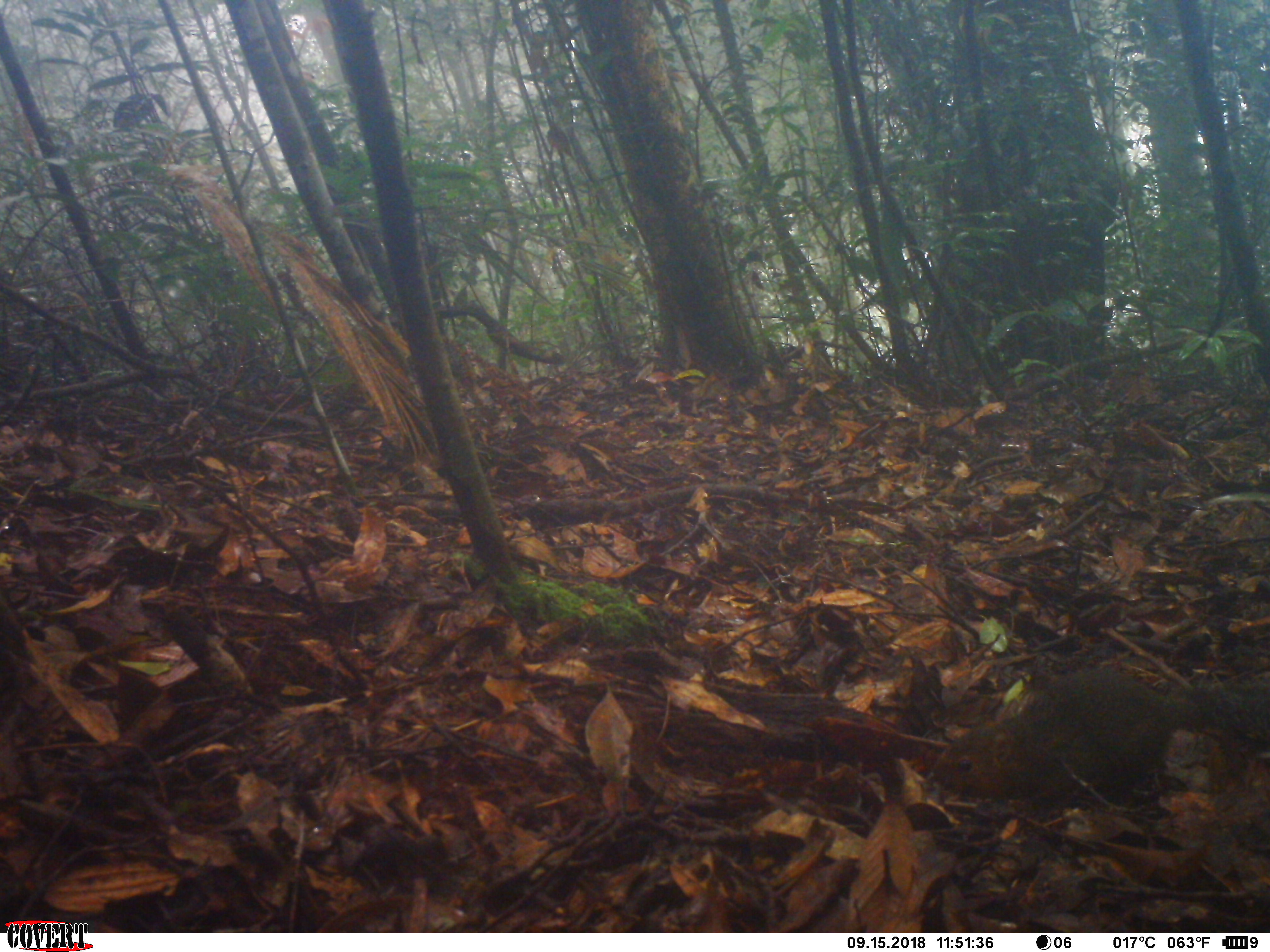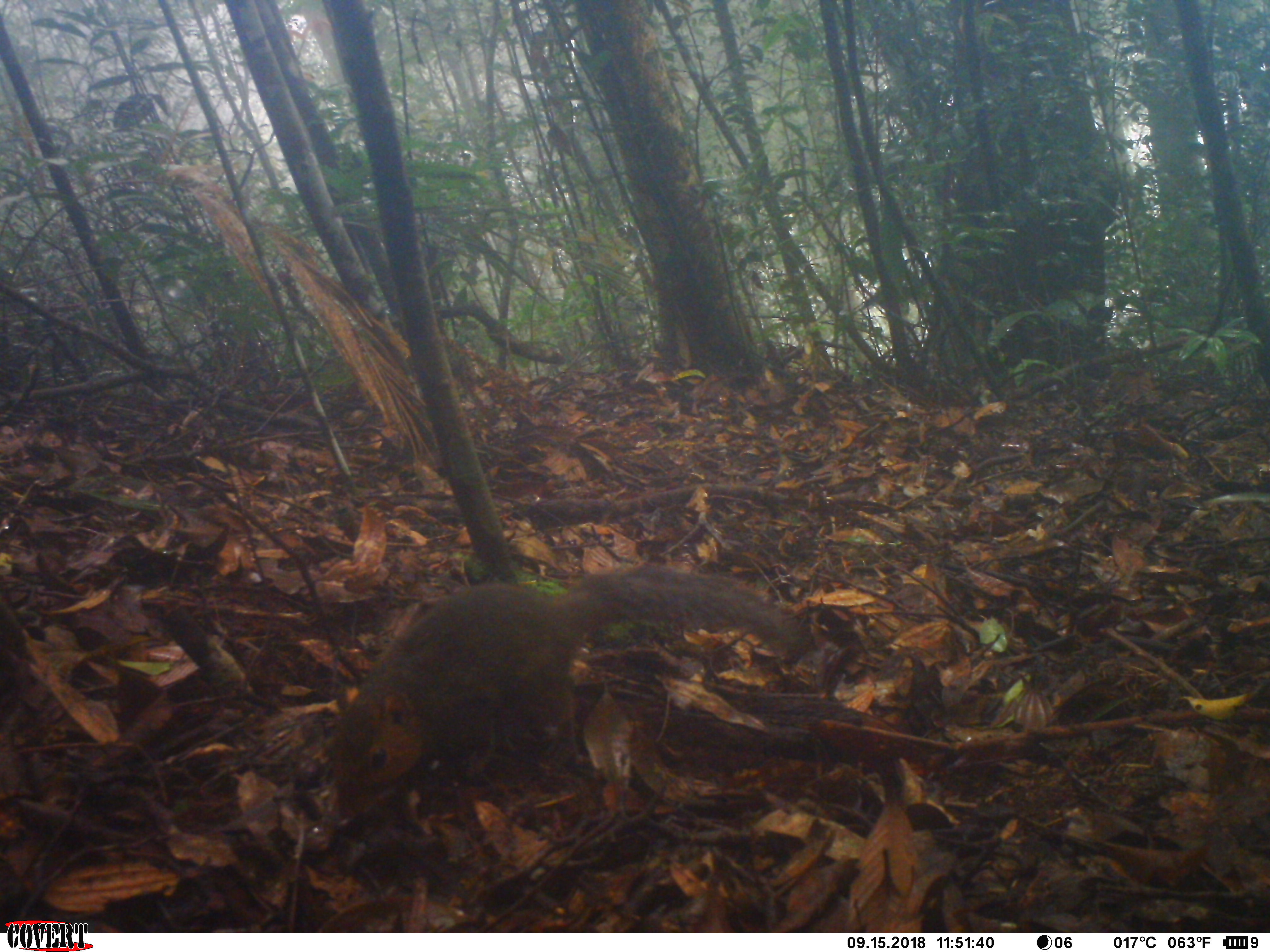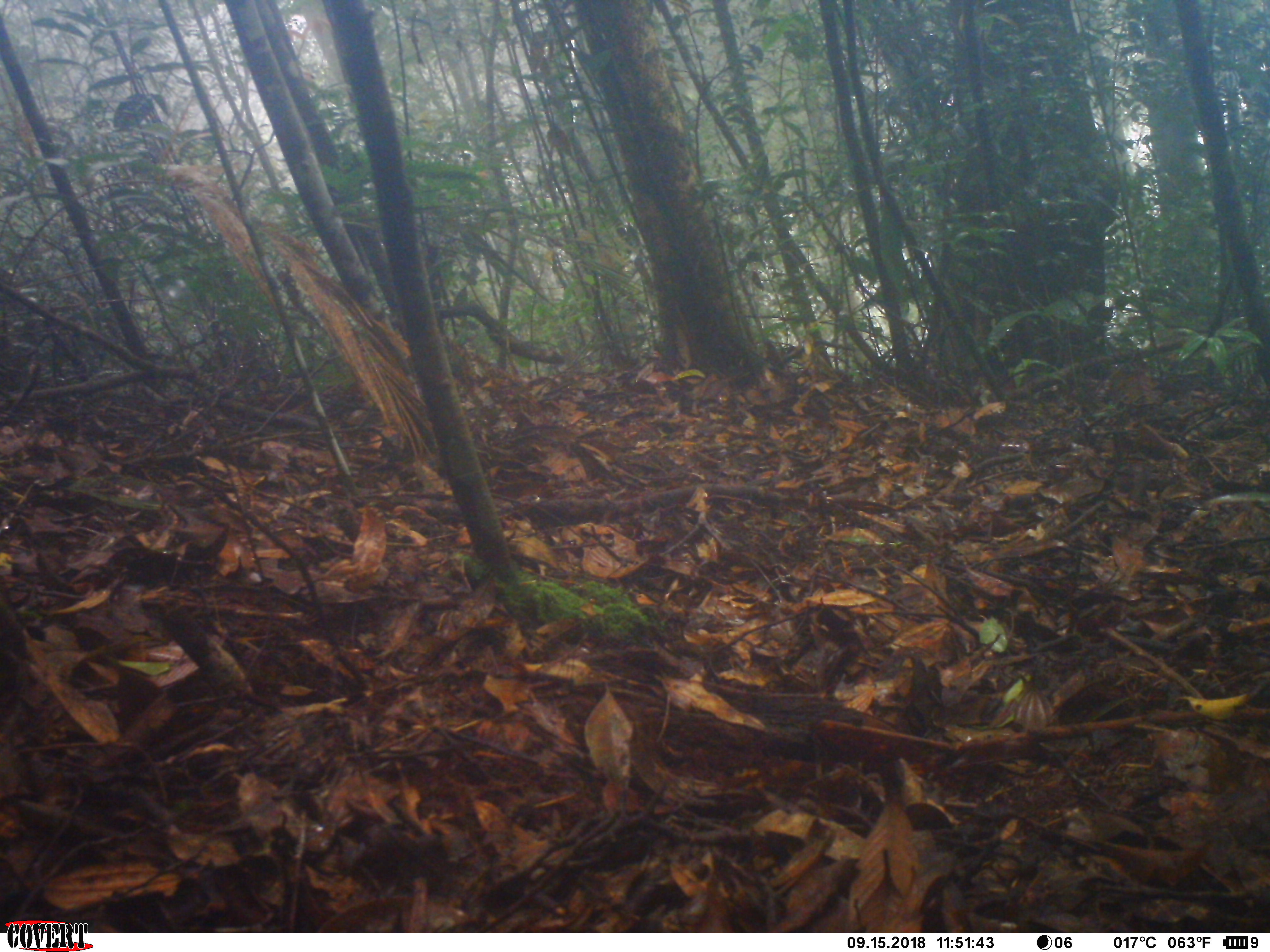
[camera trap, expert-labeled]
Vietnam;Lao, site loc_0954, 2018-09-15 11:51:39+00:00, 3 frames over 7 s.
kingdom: Animalia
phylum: Chordata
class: Mammalia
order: Rodentia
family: Sciuridae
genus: Dremomys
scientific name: Dremomys rufigenis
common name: red-cheeked squirrel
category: red cheeked squirrel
Red cheeked squirrel (red-cheeked squirrel) (Dremomys rufigenis). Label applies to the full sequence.